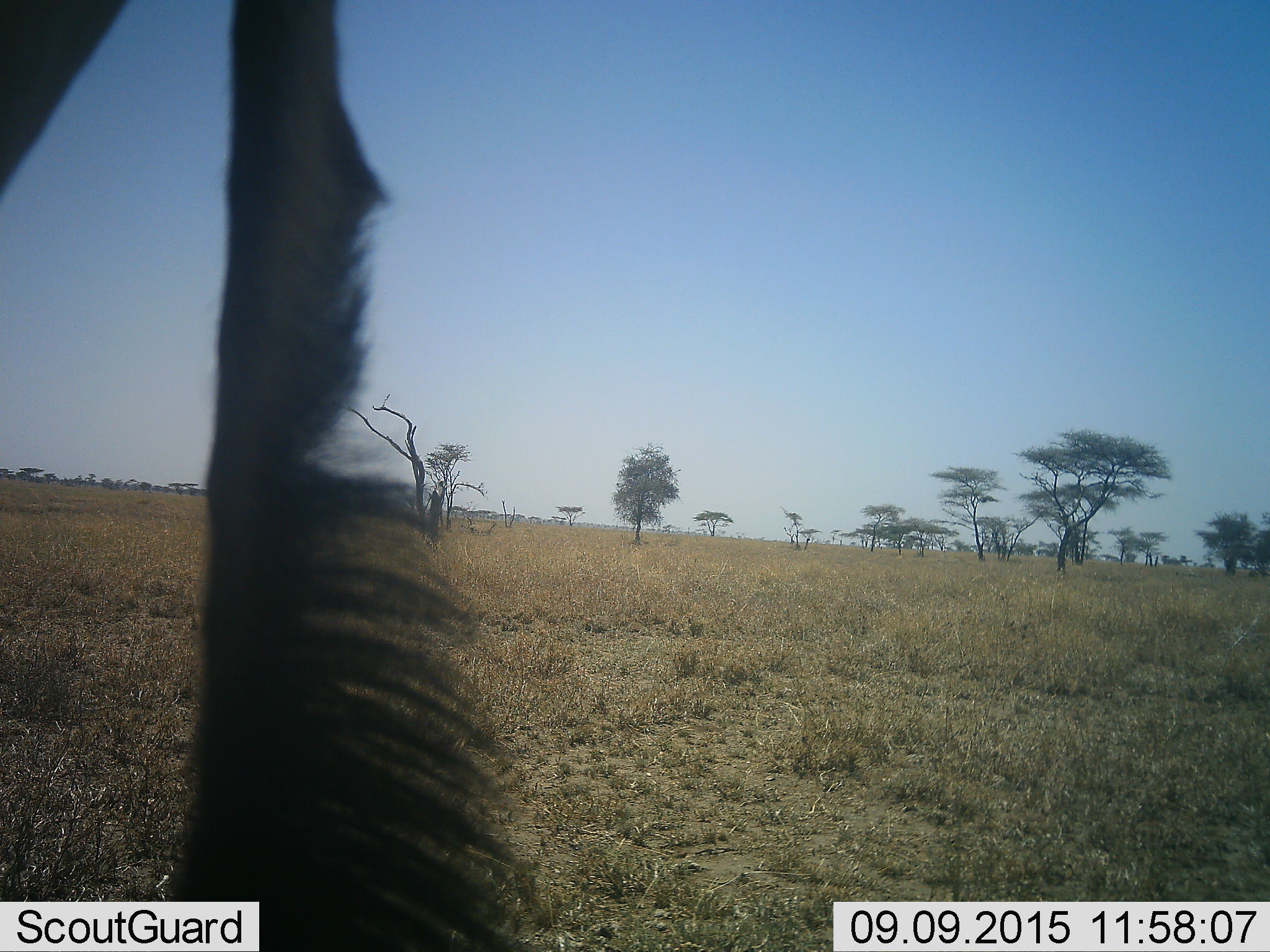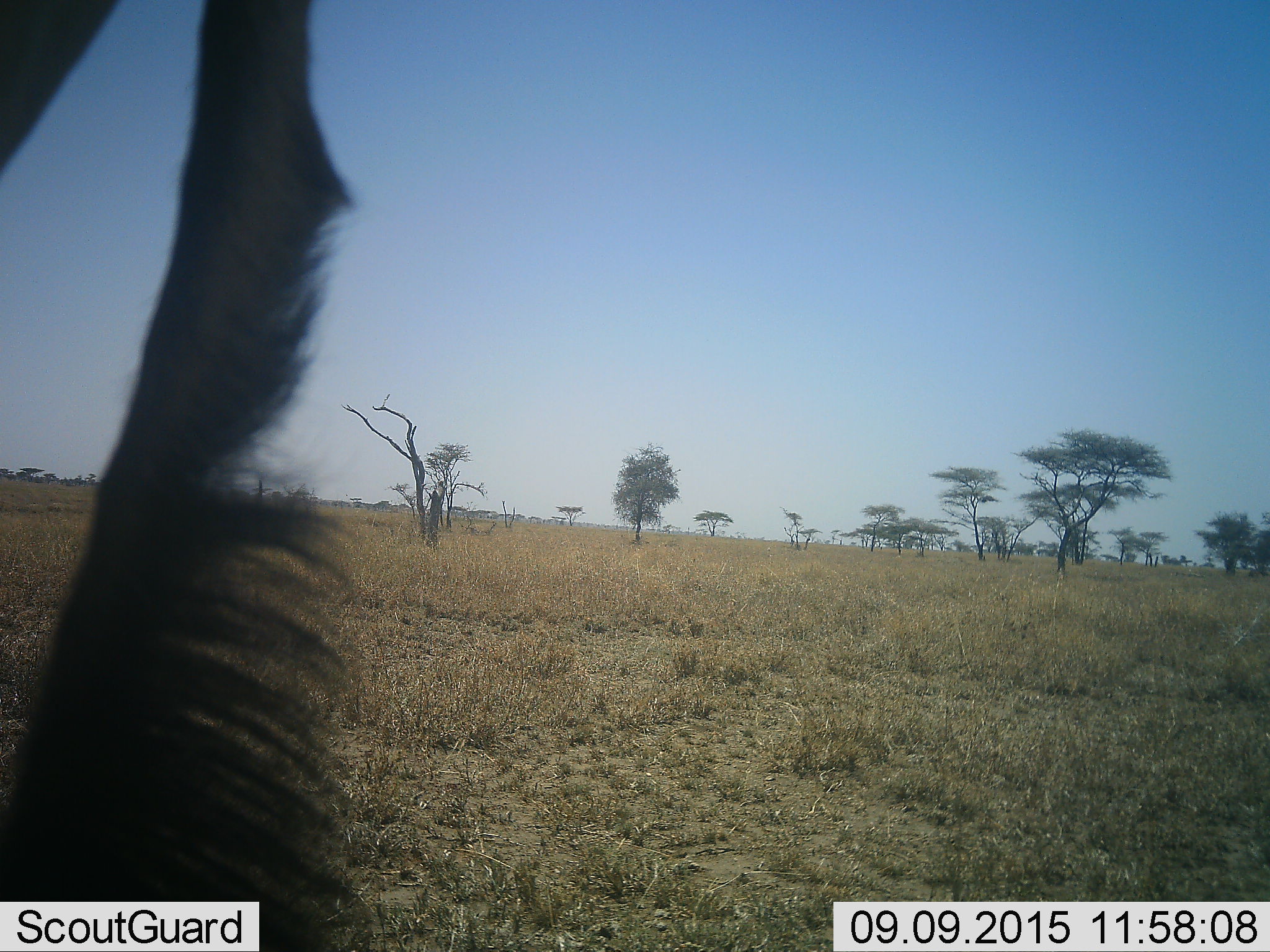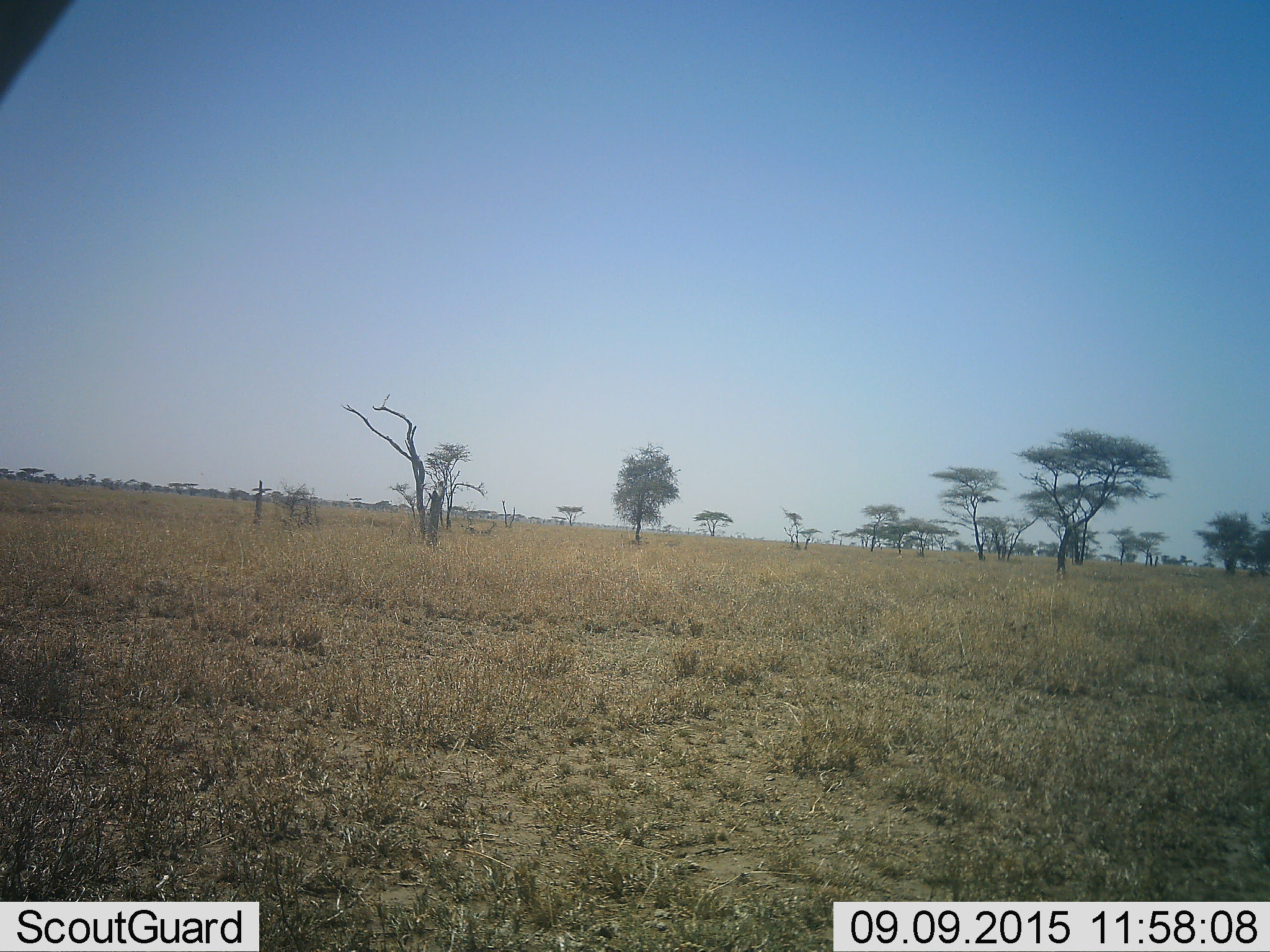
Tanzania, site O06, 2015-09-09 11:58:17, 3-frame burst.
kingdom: Animalia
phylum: Chordata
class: Mammalia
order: Artiodactyla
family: Bovidae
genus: Connochaetes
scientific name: Connochaetes taurinus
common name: blue wildebeest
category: wildebeest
Wildebeest (blue wildebeest) (Connochaetes taurinus), count 1. Behavior (volunteer vote fractions): standing 75%, resting 0%, moving 25%, interacting 0%. Young present (vote fraction): 0%. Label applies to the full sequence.